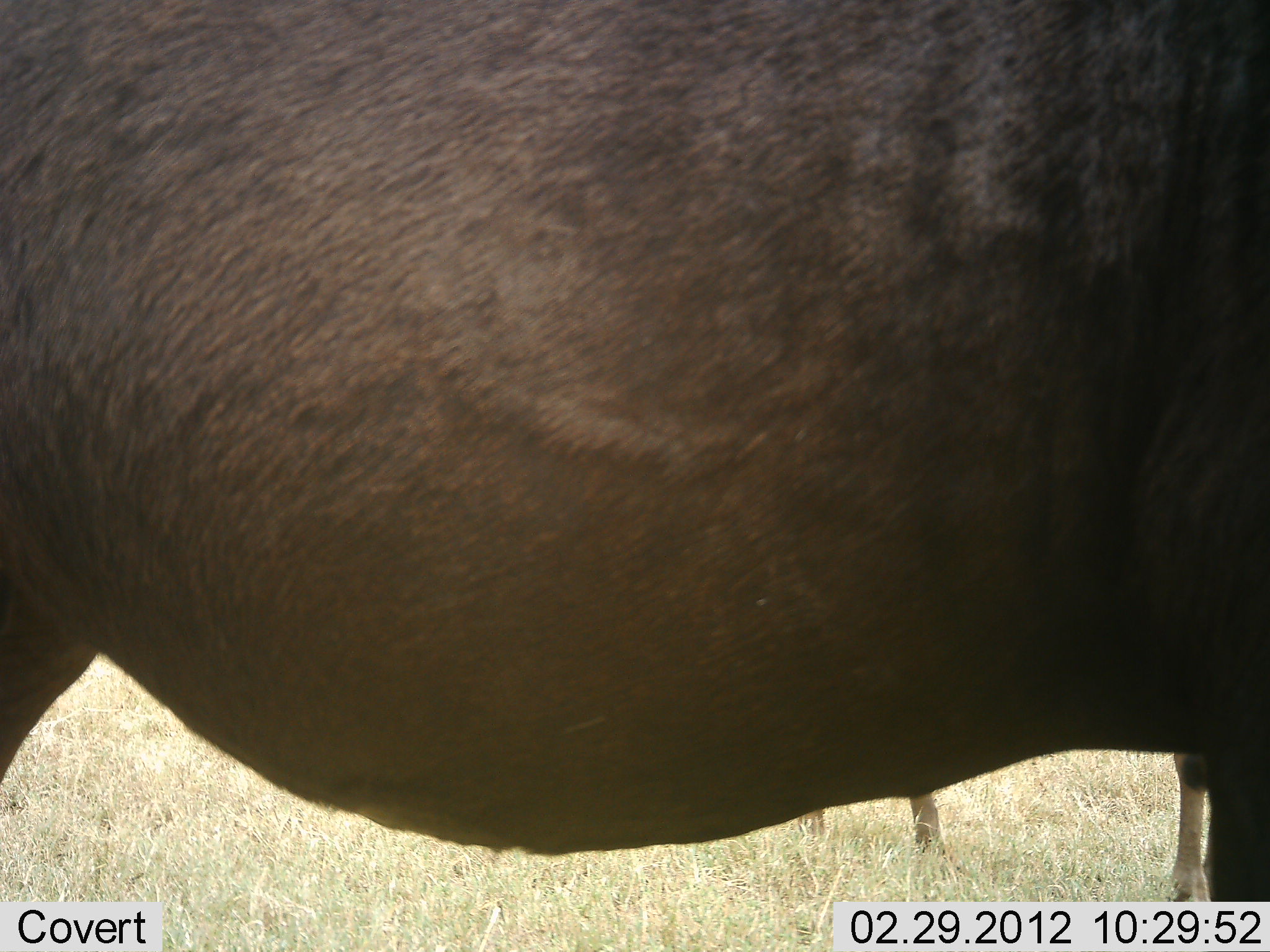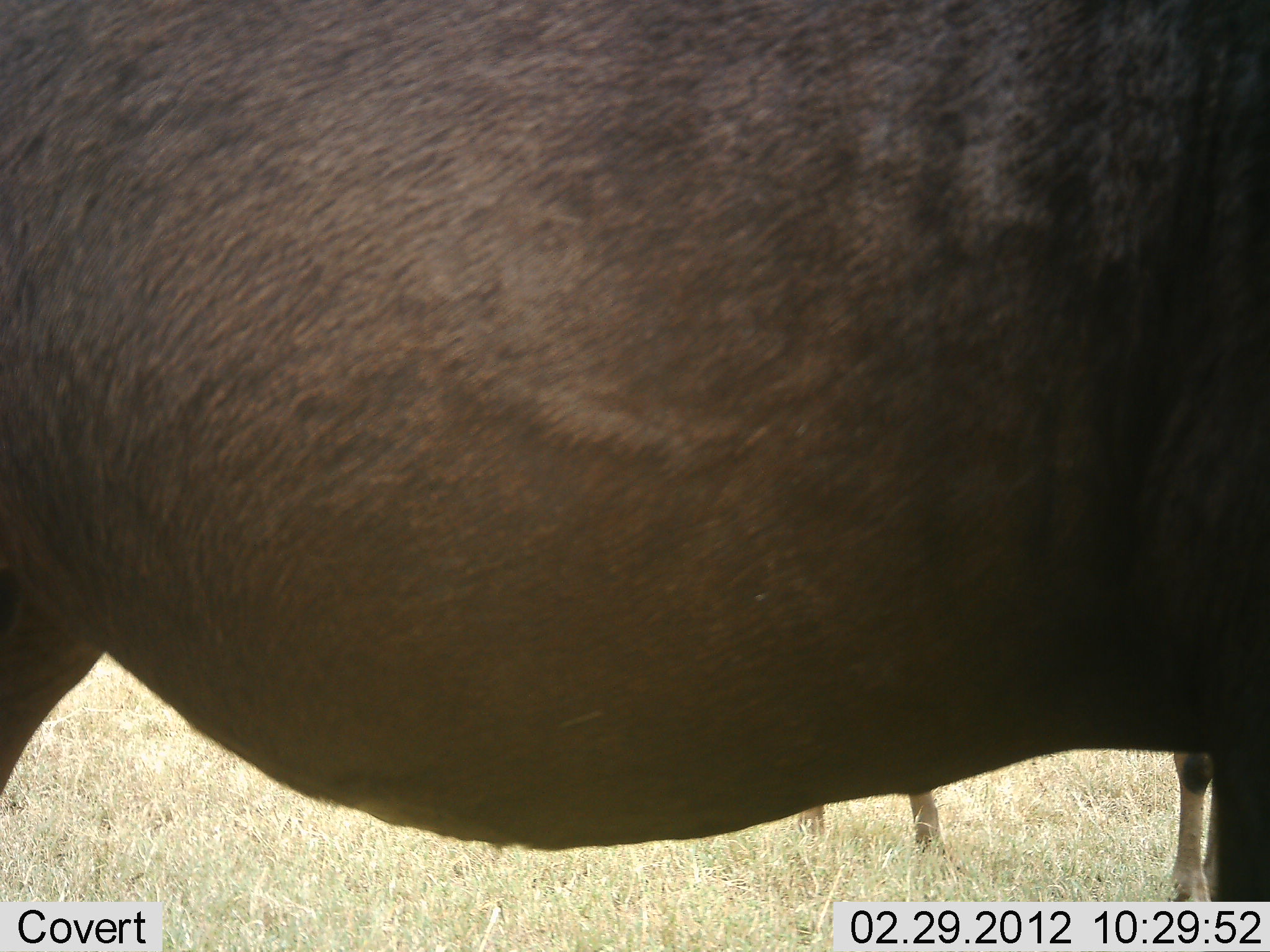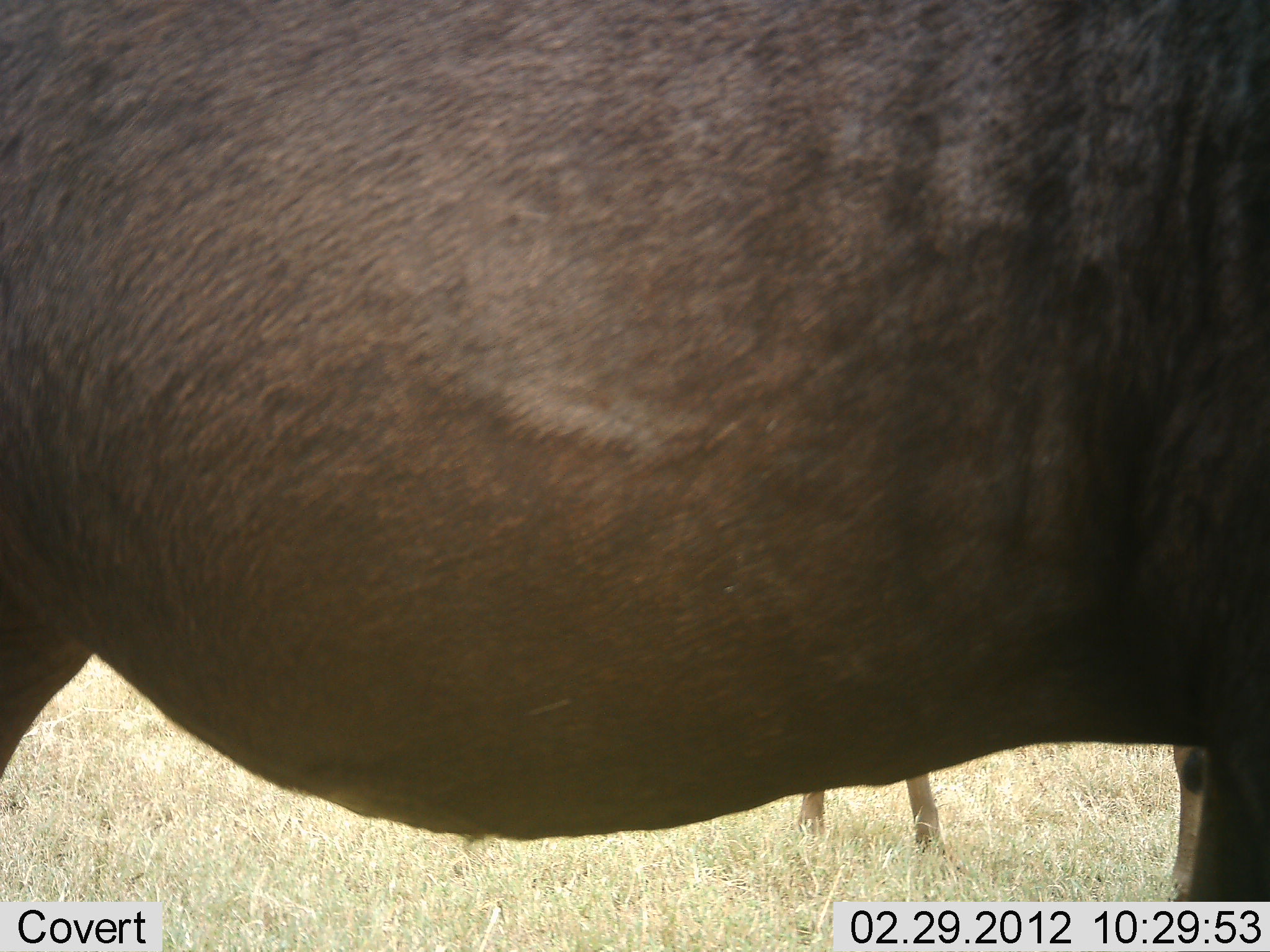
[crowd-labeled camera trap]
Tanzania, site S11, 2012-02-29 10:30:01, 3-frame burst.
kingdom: Animalia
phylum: Chordata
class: Mammalia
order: Artiodactyla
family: Bovidae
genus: Connochaetes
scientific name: Connochaetes taurinus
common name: blue wildebeest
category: wildebeest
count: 2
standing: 100%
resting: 0%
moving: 0%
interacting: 0%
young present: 6%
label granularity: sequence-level